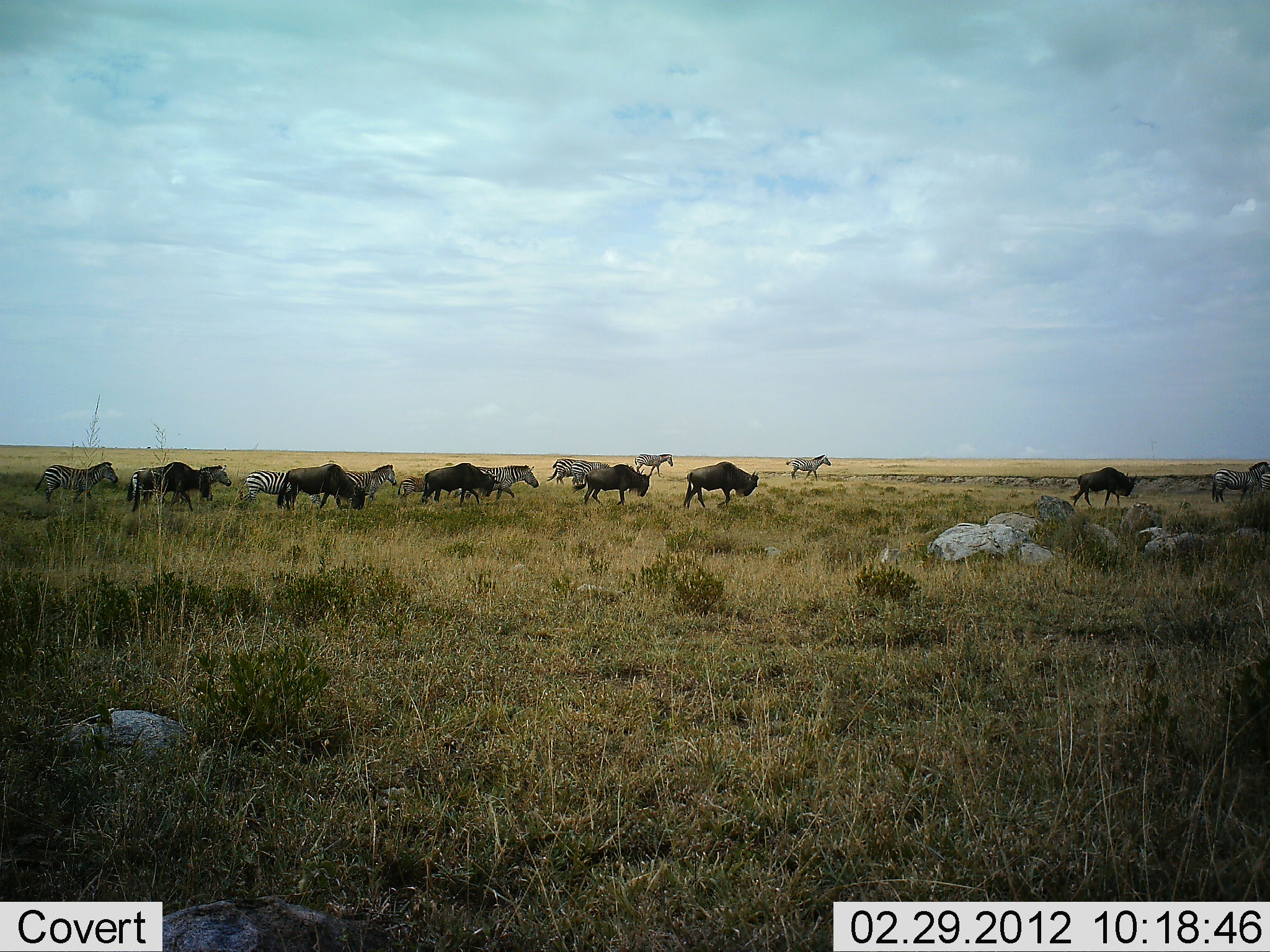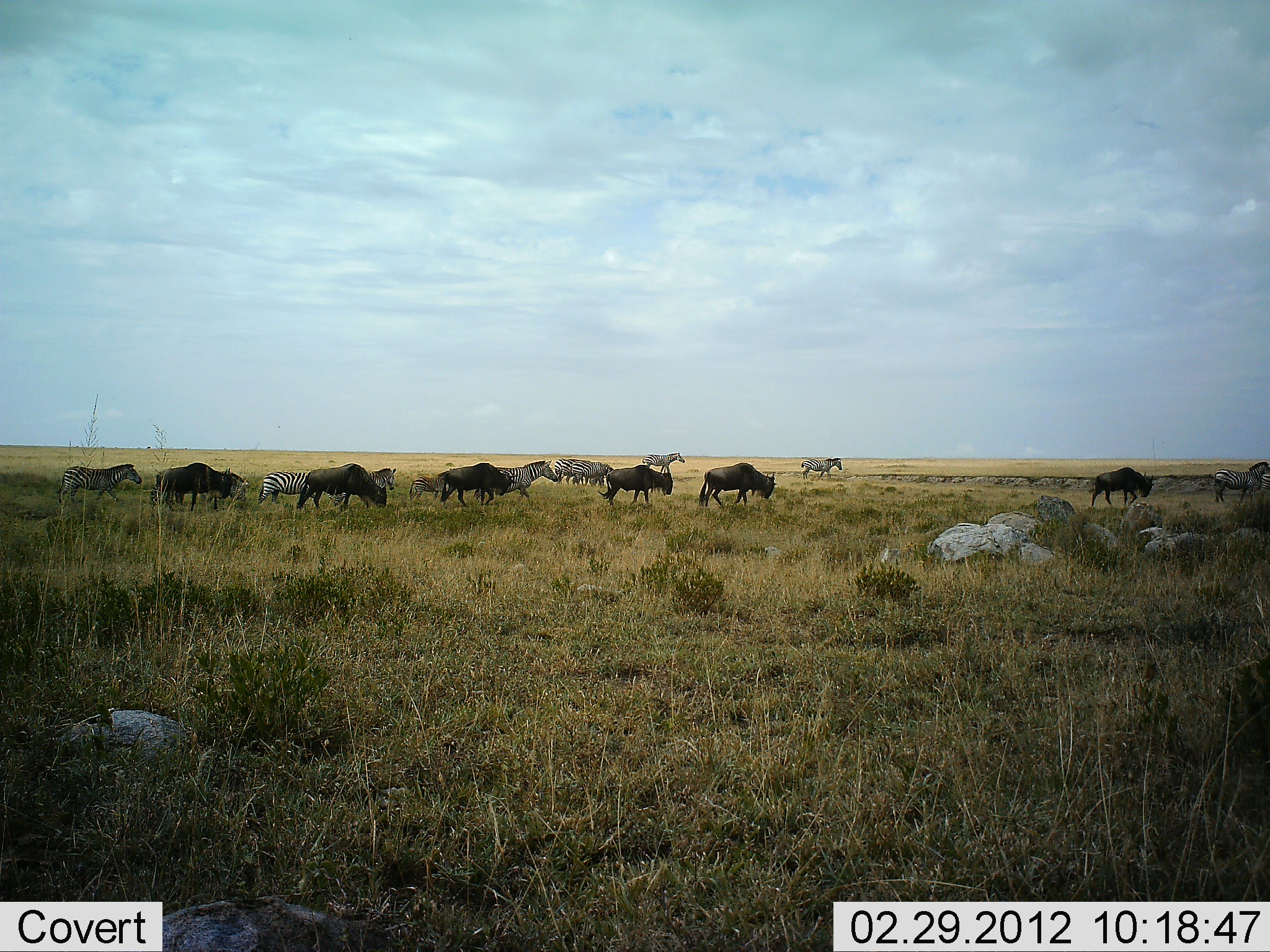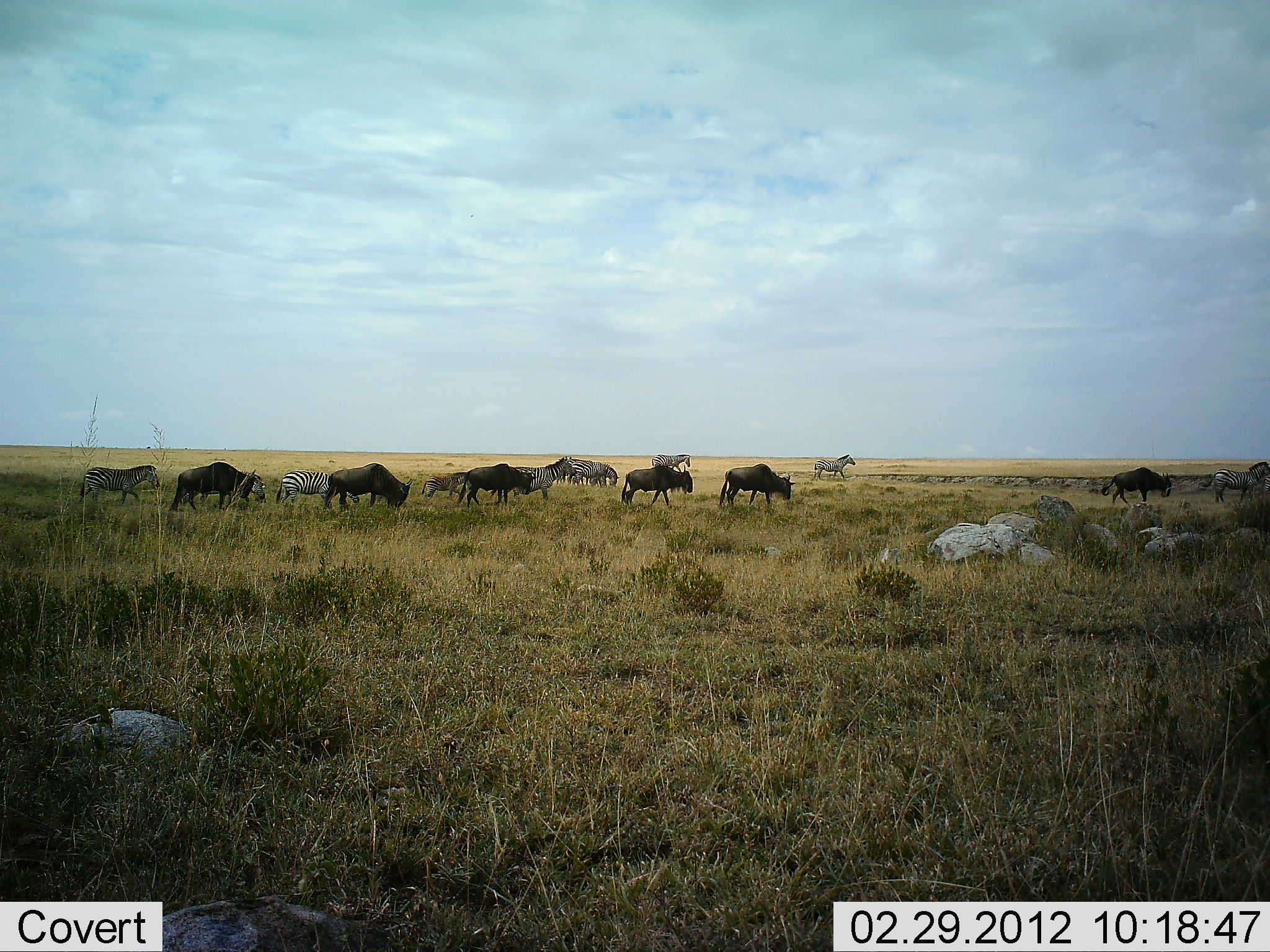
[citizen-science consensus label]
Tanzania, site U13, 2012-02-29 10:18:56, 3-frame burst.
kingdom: Animalia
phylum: Chordata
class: Mammalia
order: Artiodactyla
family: Bovidae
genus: Connochaetes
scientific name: Connochaetes taurinus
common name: blue wildebeest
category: wildebeest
Wildebeest (blue wildebeest) (Connochaetes taurinus), count 6. Behavior (volunteer vote fractions): standing 7%, resting 0%, moving 96%, interacting 0%. Young present (vote fraction): 4%. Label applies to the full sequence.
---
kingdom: Animalia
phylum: Chordata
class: Mammalia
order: Perissodactyla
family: Equidae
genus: Equus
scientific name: Equus quagga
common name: plains zebra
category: zebra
Zebra (plains zebra) (Equus quagga), count 9. Behavior (volunteer vote fractions): standing 15%, resting 0%, moving 96%, interacting 4%. Young present (vote fraction): 7%. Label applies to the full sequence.